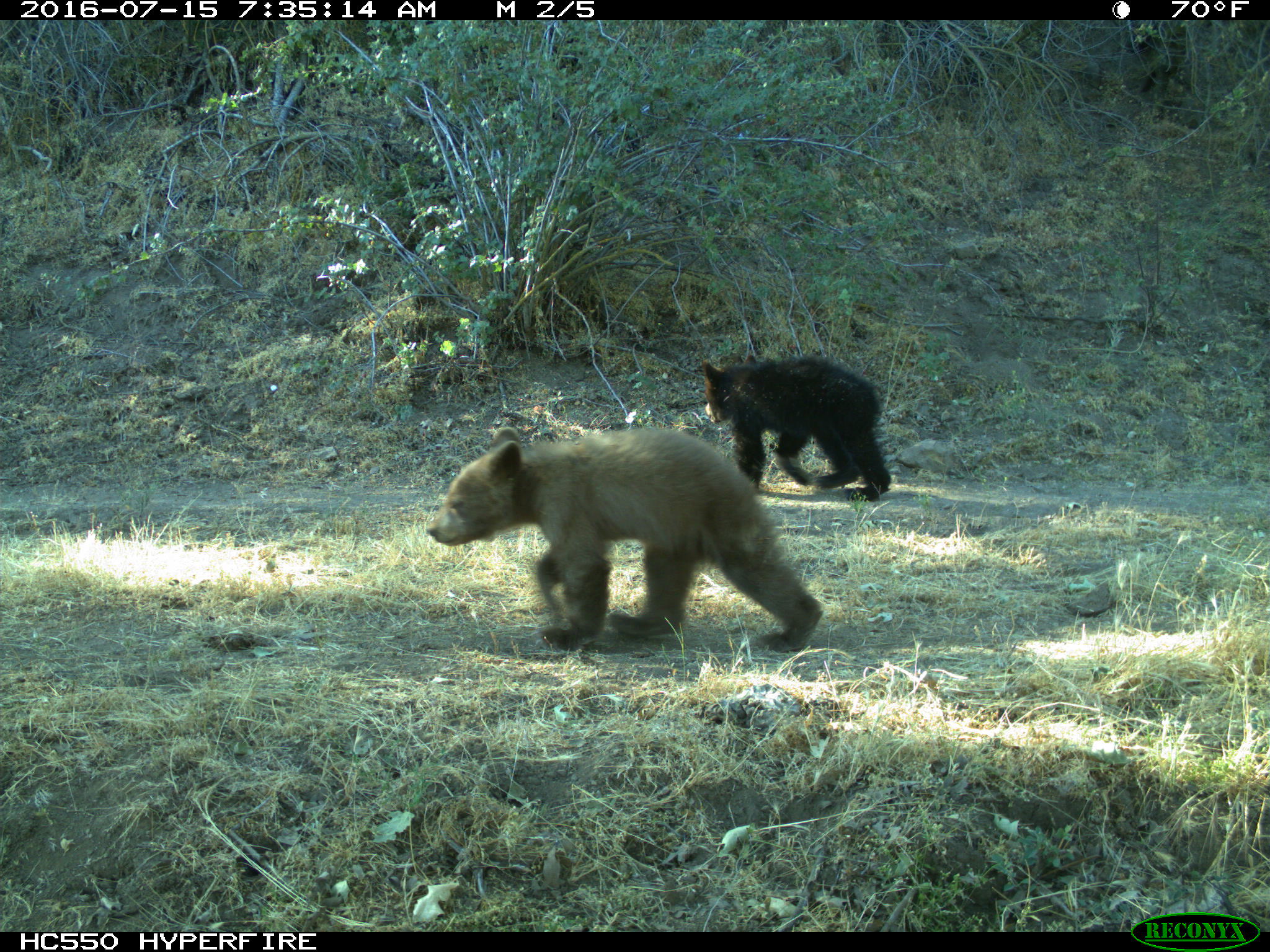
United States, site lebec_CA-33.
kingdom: Animalia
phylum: Chordata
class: Mammalia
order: Carnivora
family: Ursidae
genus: Ursus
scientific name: Ursus americanus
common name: american black bear